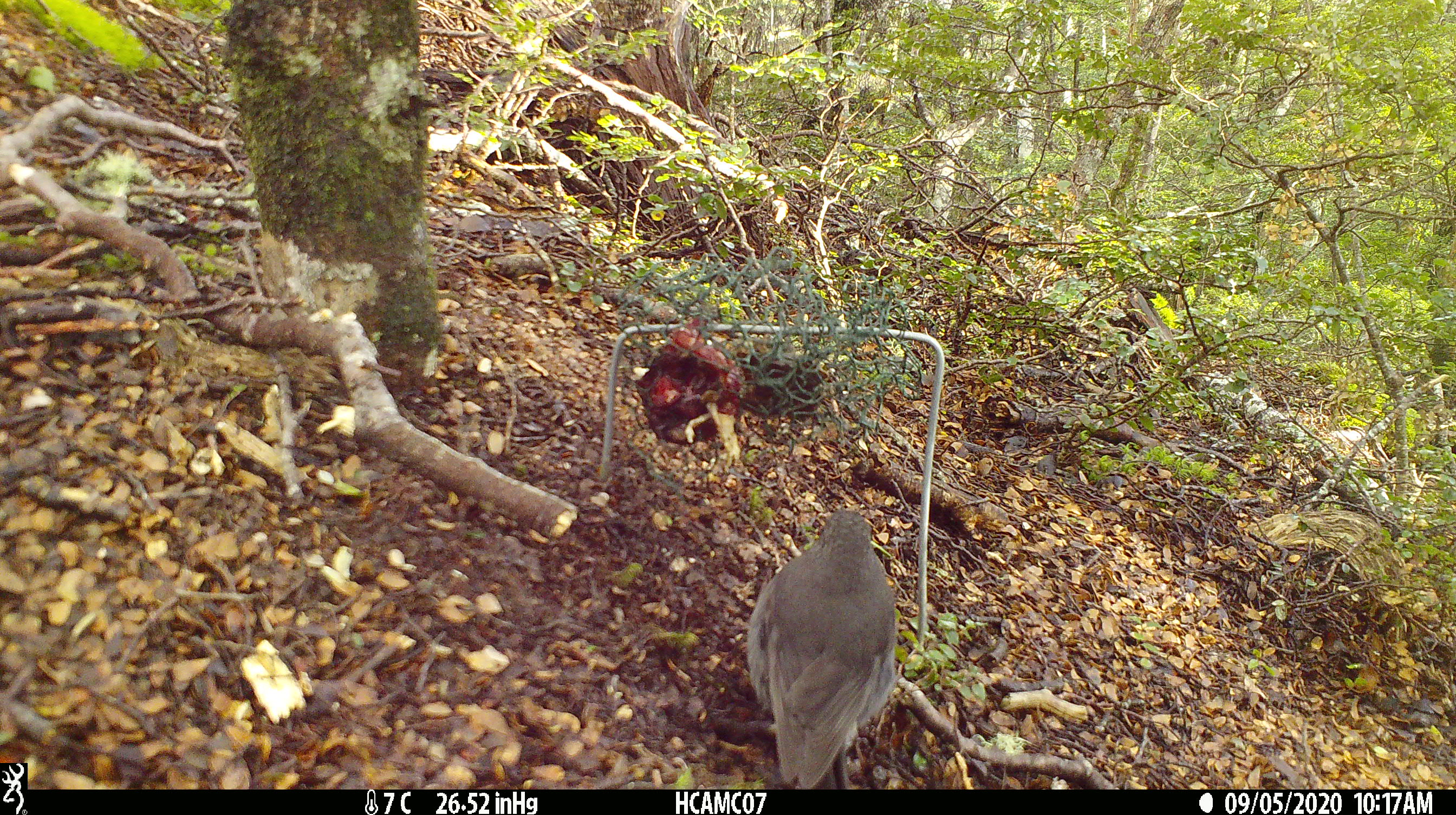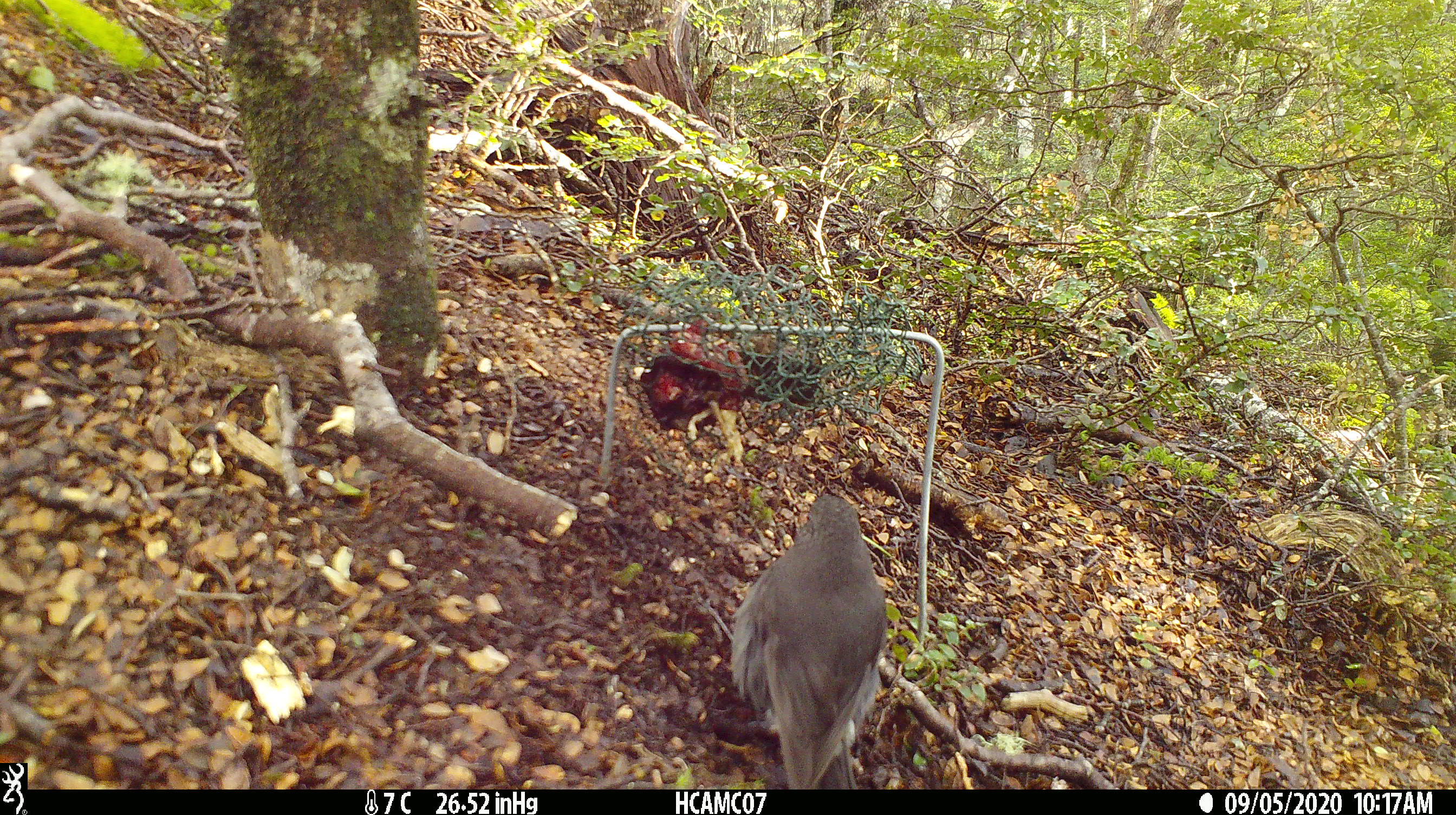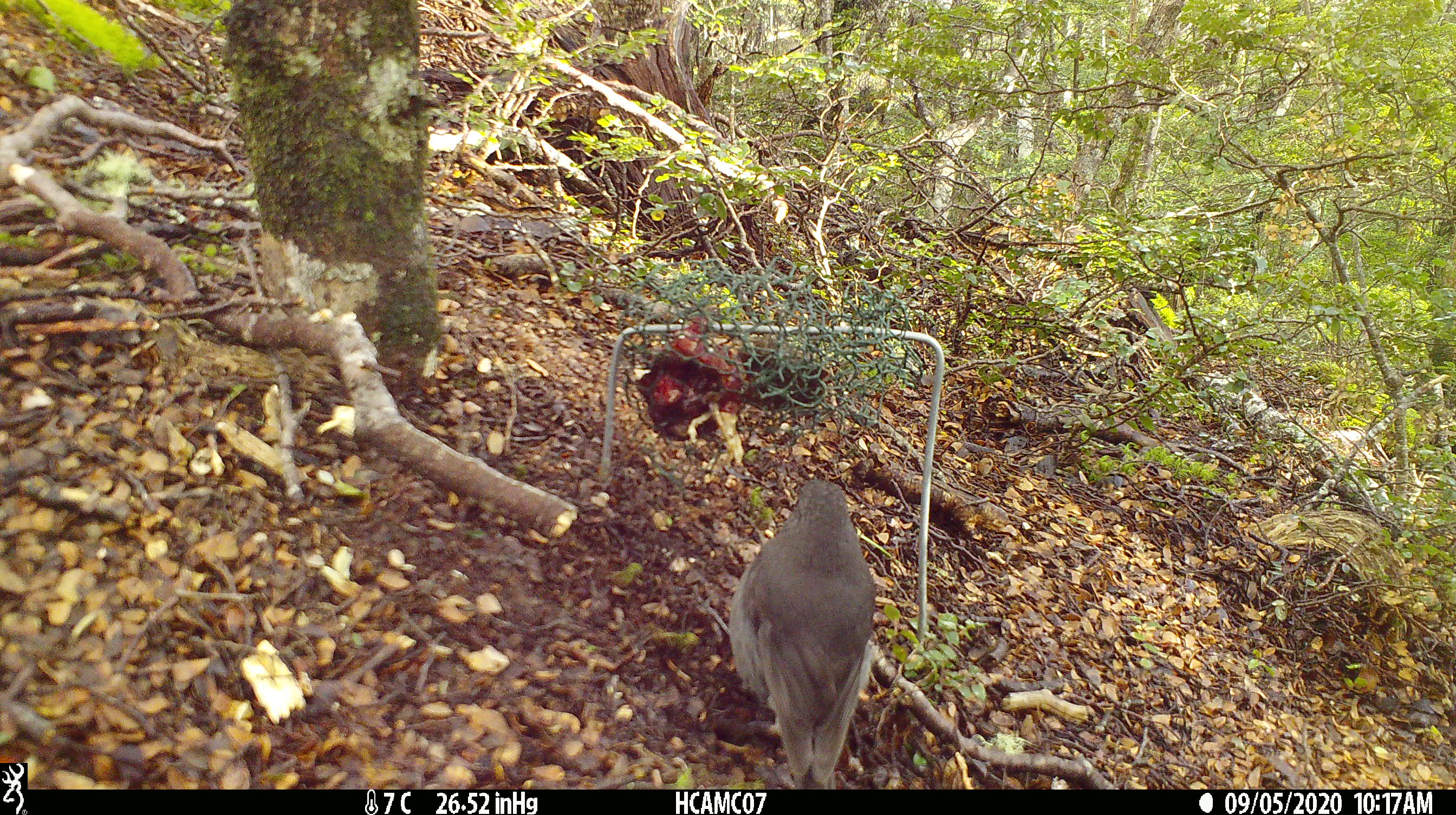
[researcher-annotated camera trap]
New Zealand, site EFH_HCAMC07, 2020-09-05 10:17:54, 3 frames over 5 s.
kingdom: Animalia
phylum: Chordata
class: Aves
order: Passeriformes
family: Petroicidae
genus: Petroica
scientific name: Petroica australis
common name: new zealand robin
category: robin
Robin (new zealand robin) (Petroica australis).